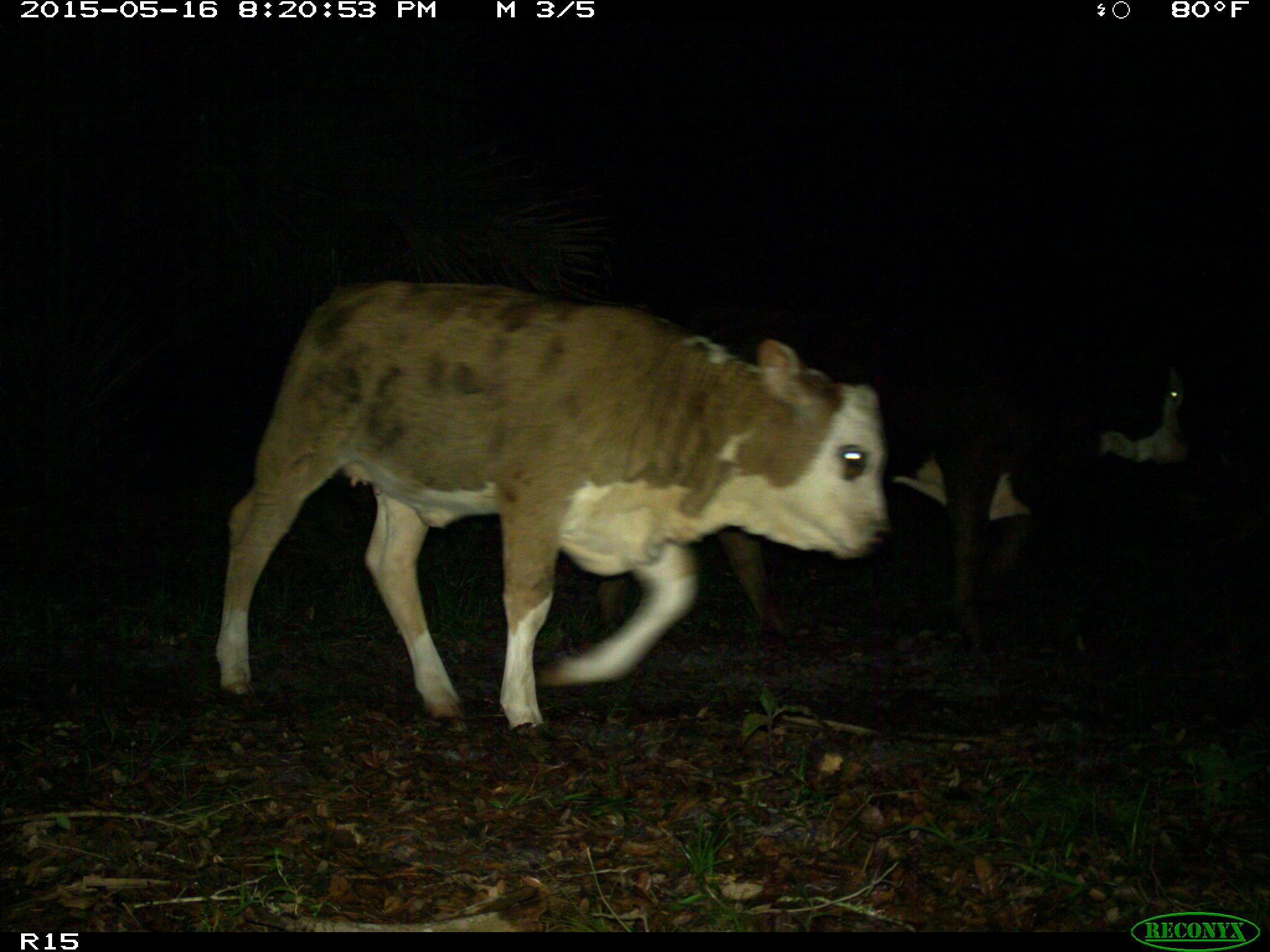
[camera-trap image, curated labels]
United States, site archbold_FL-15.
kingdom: Animalia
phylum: Chordata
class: Mammalia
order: Artiodactyla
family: Bovidae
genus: Bos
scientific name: Bos taurus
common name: domestic cow